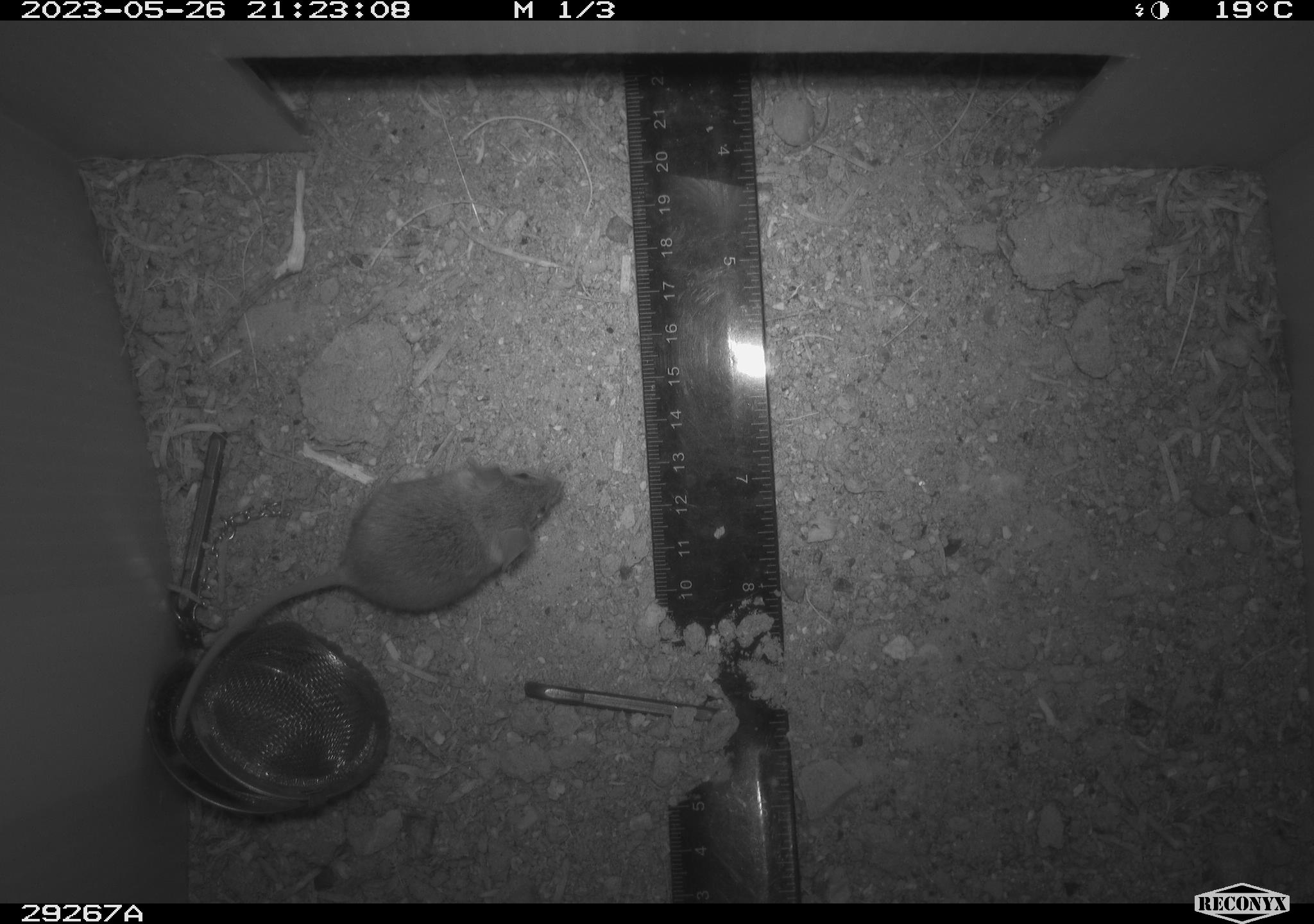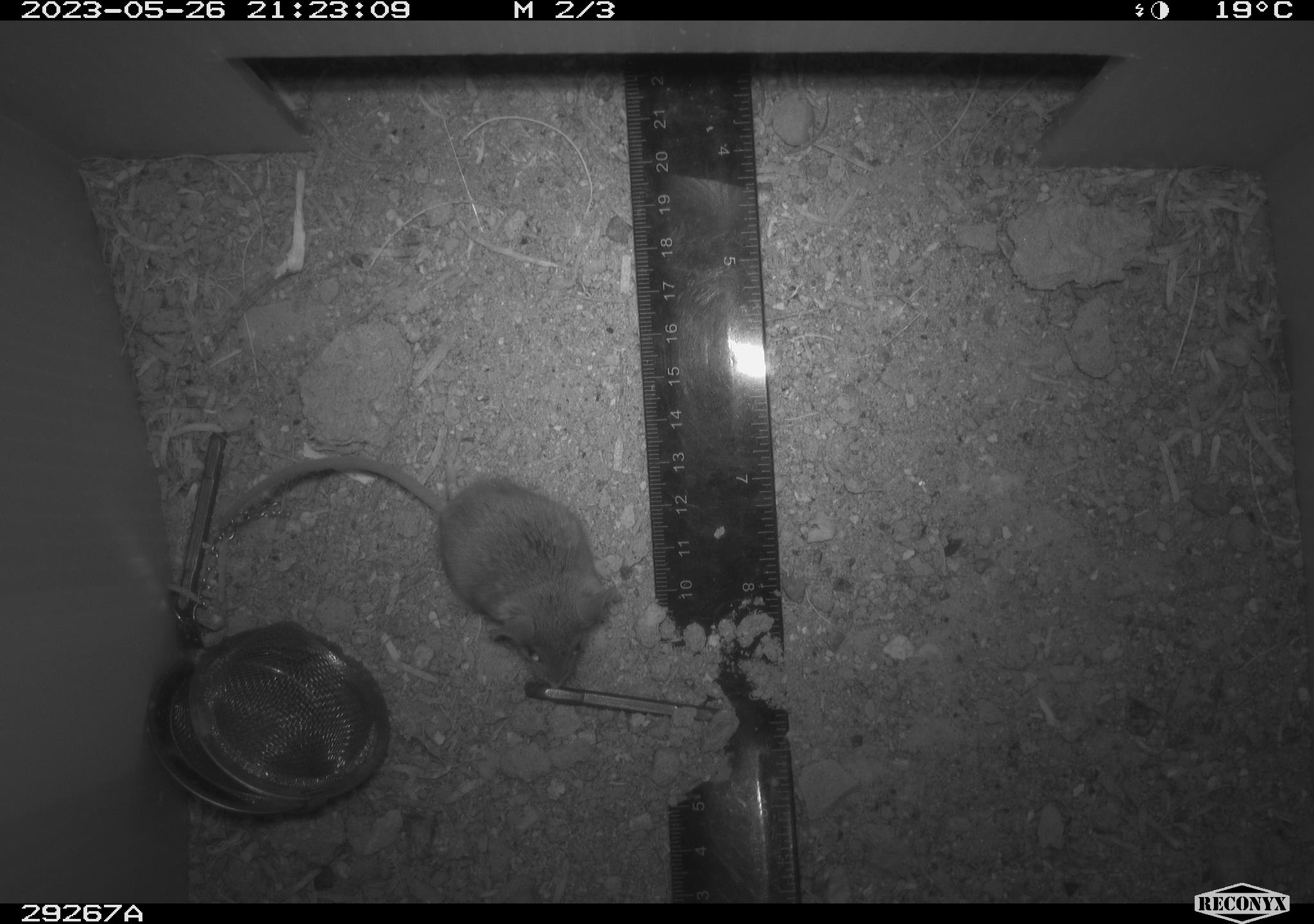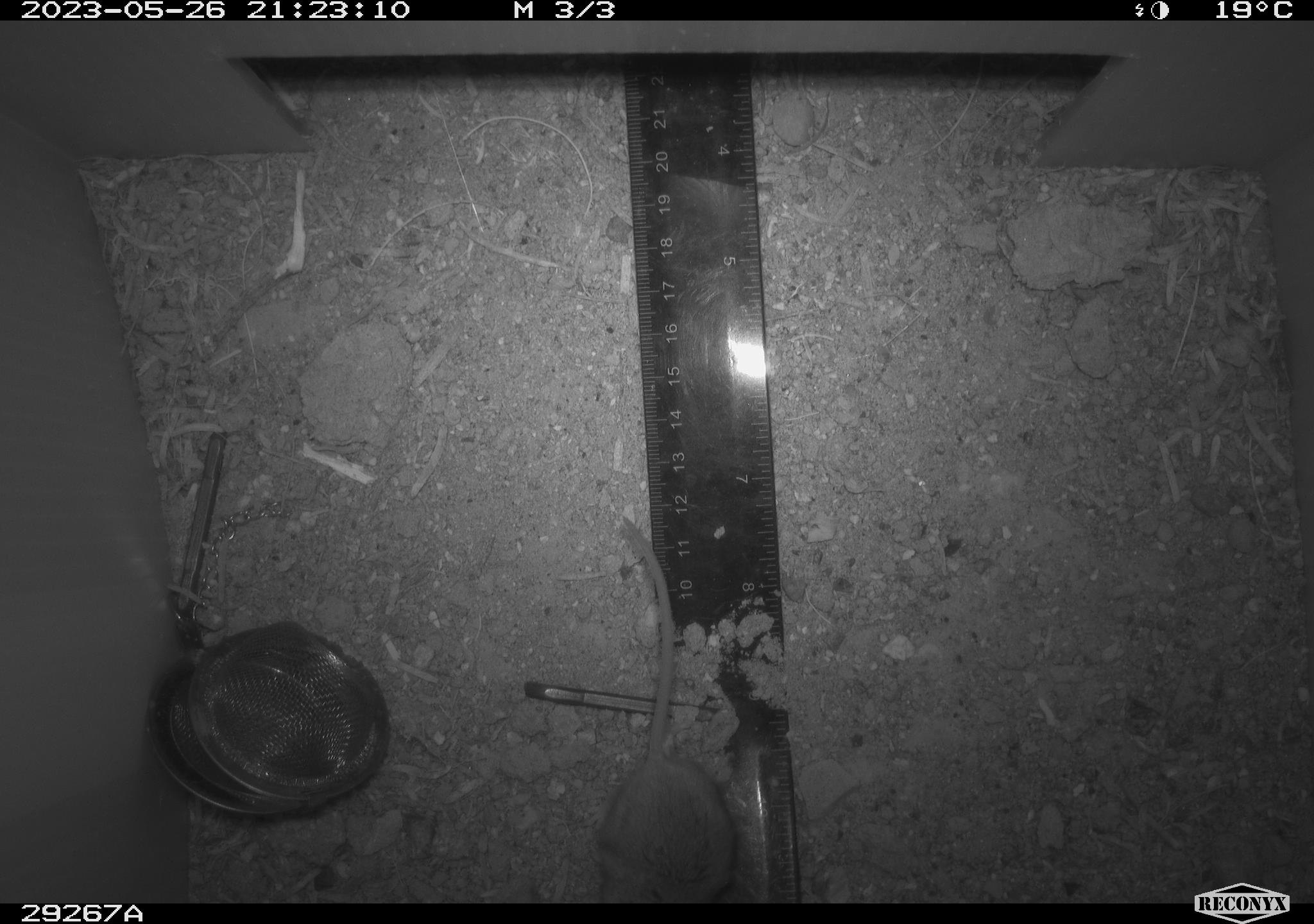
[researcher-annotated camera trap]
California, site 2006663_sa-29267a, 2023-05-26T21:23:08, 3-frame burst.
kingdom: Animalia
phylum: Chordata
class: Mammalia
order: Rodentia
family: Cricetidae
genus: Peromyscus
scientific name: Peromyscus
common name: deer mice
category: peromyscus species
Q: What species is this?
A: Peromyscus species (deer mice) (Peromyscus).